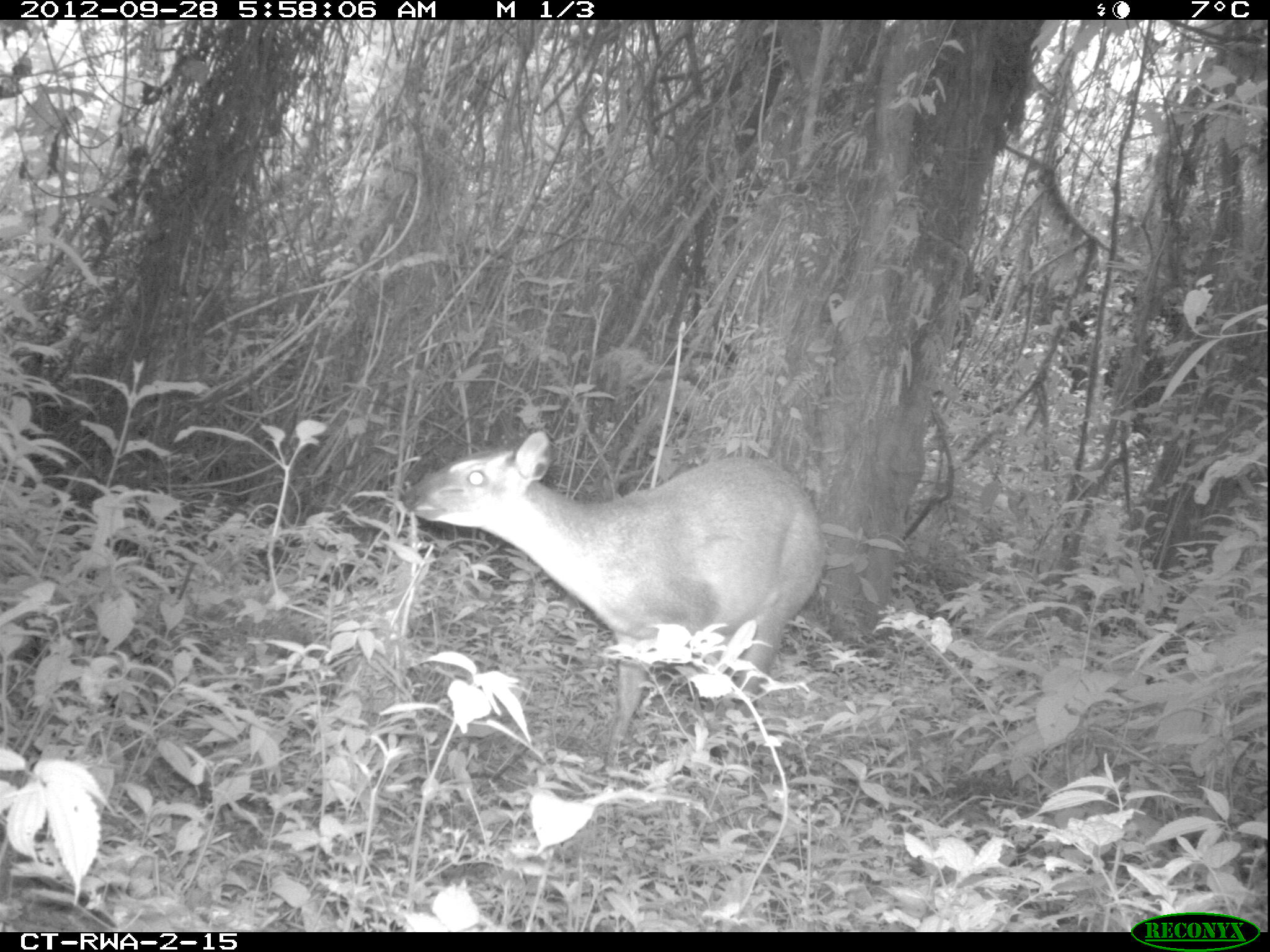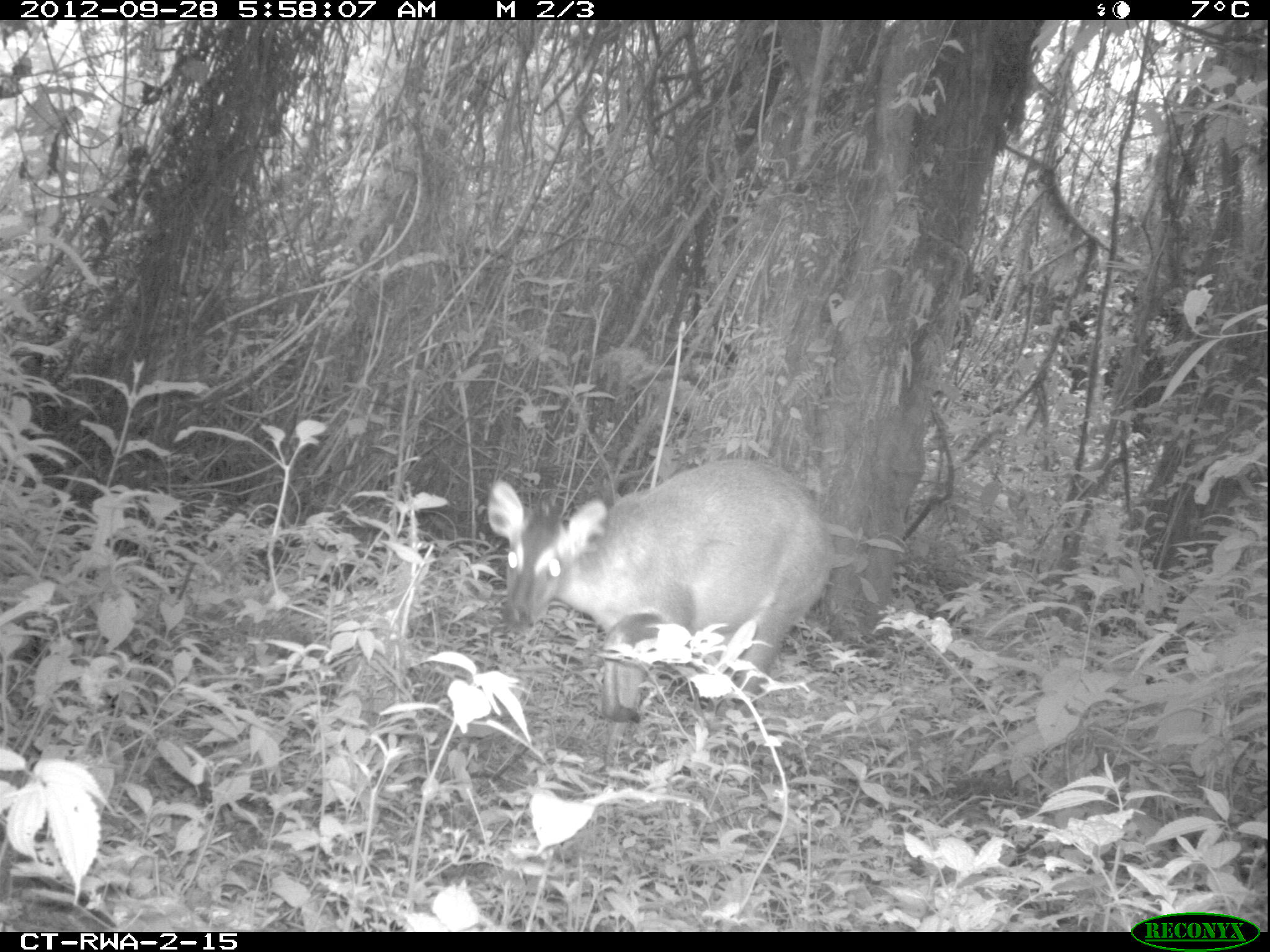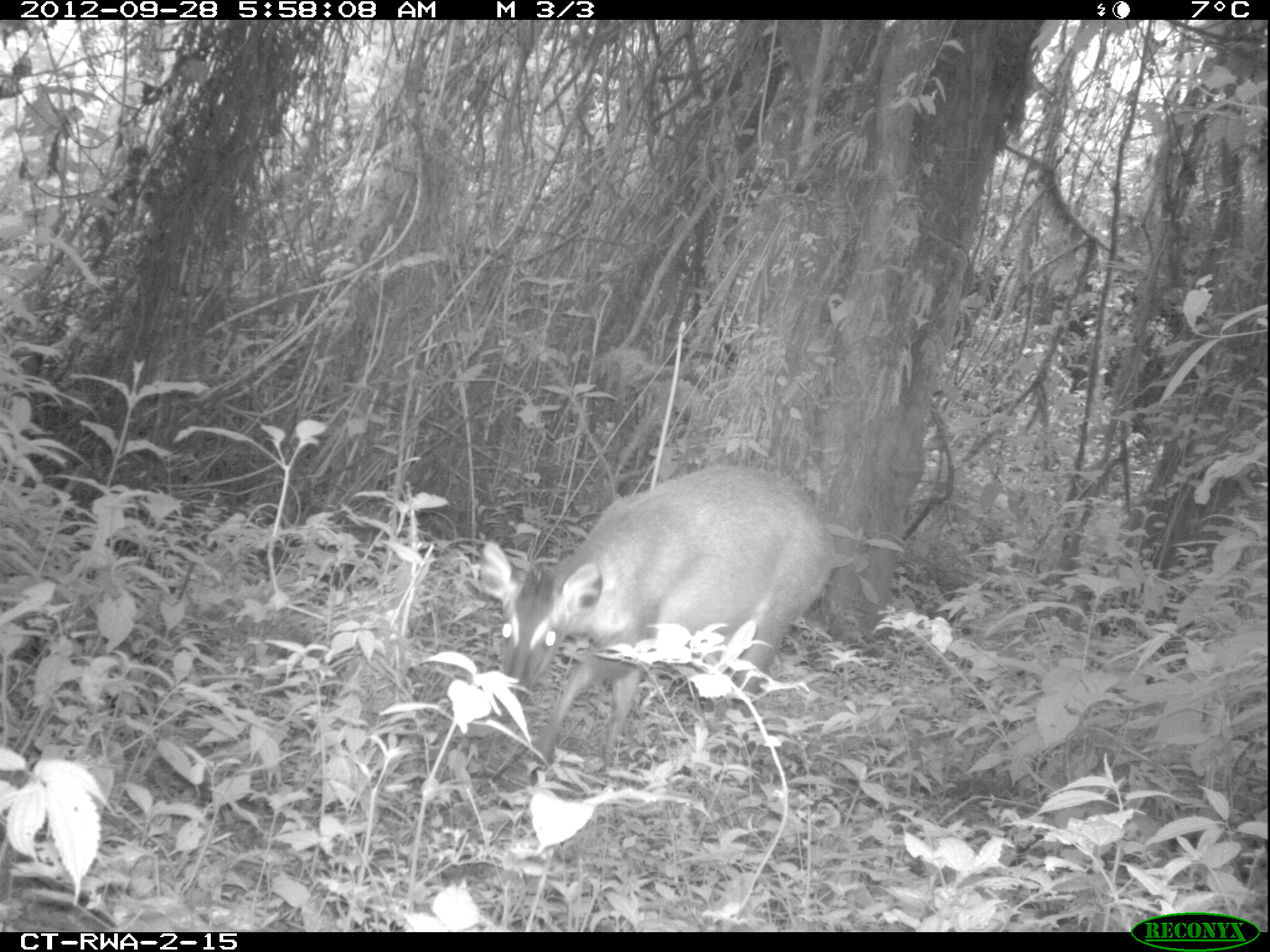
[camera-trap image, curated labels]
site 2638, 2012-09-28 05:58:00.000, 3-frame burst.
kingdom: Animalia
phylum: Chordata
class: Mammalia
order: Artiodactyla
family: Bovidae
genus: Cephalophus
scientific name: Cephalophus nigrifrons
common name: black-fronted duiker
Cephalophus nigrifrons (black-fronted duiker), count 1.